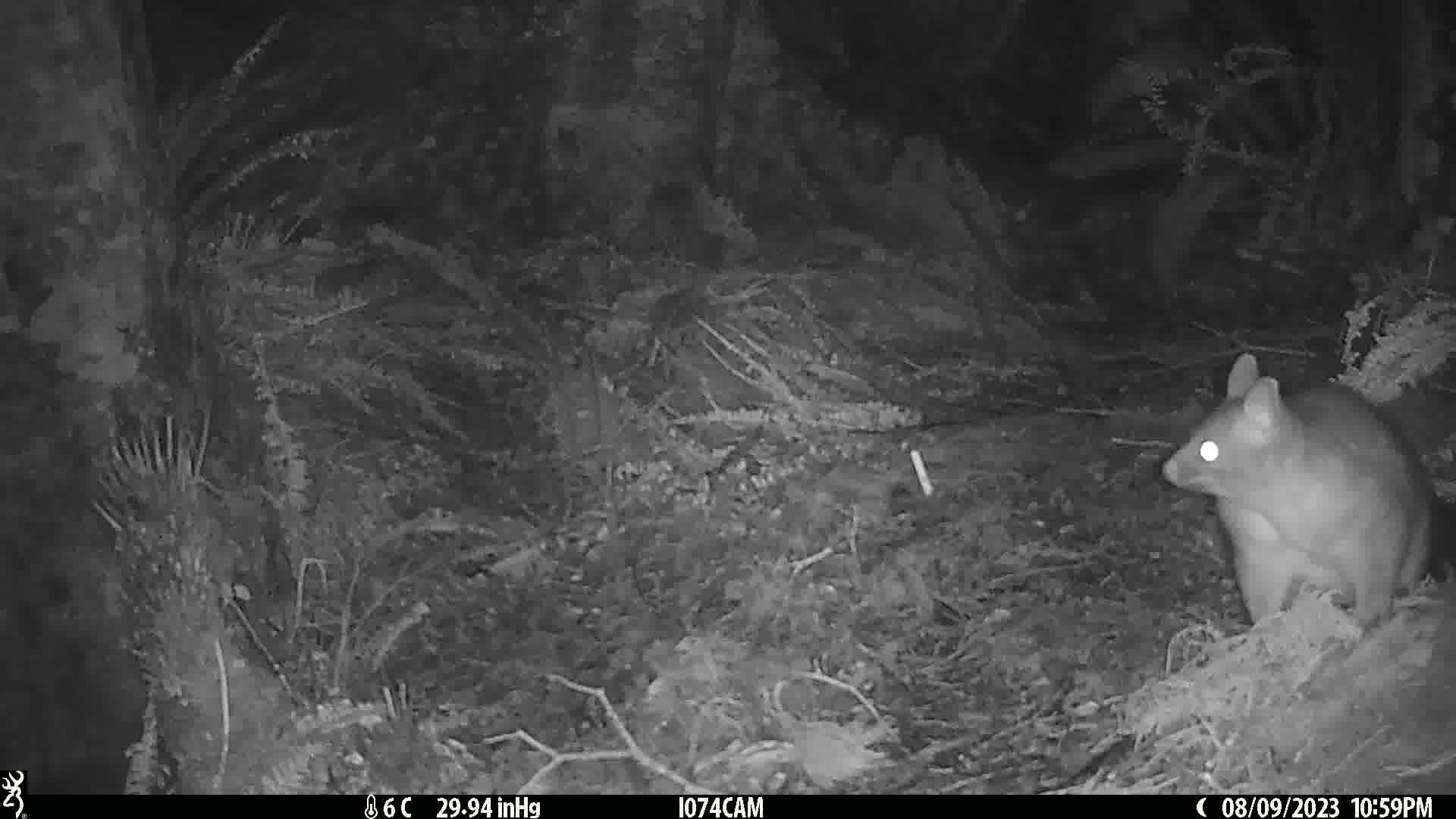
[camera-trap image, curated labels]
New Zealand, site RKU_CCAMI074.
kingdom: Animalia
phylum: Chordata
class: Mammalia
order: Diprotodontia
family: Phalangeridae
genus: Trichosurus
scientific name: Trichosurus vulpecula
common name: common brushtail possum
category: possum